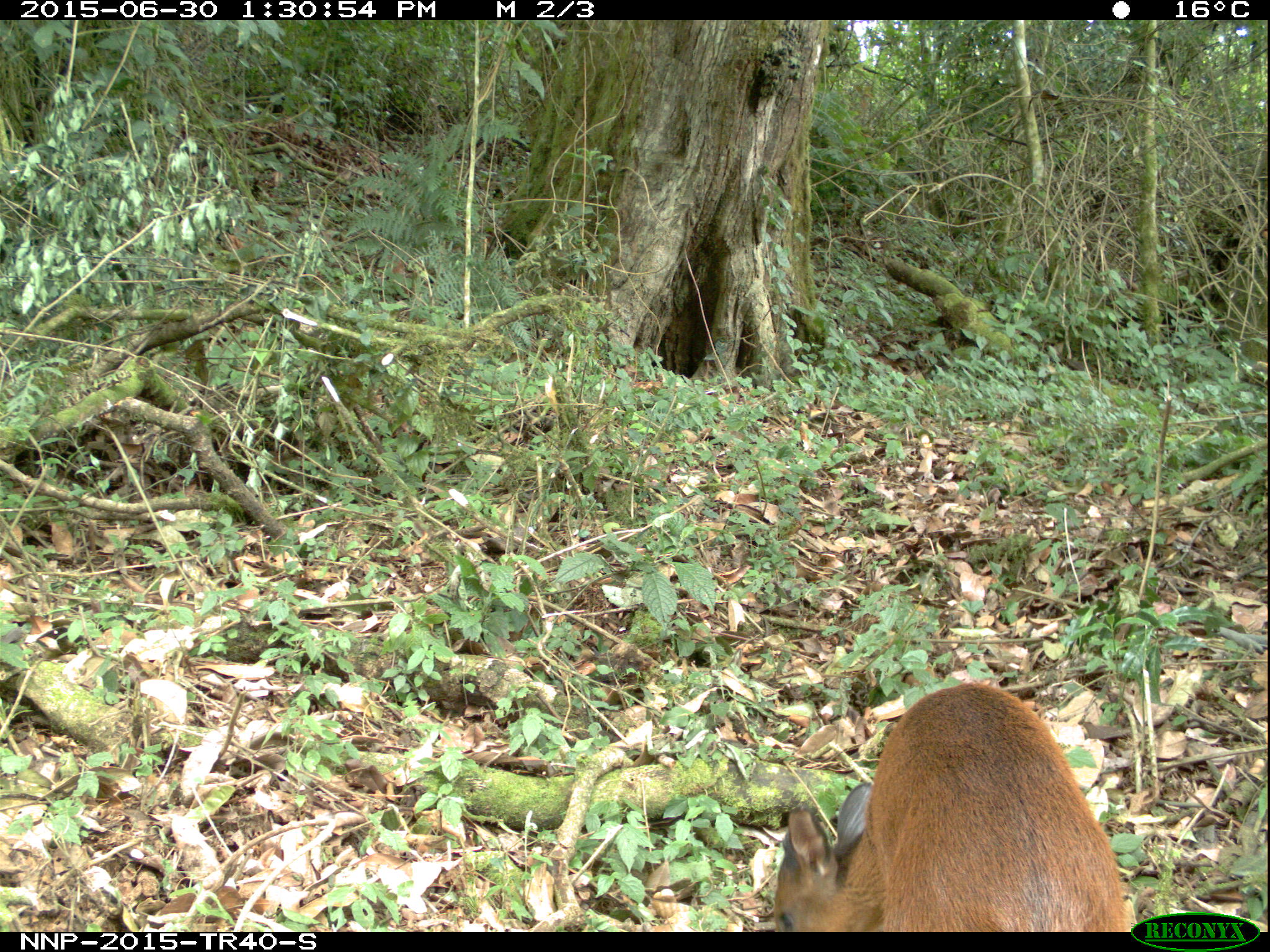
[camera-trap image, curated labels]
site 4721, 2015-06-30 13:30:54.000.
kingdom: Animalia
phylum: Chordata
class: Mammalia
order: Artiodactyla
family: Bovidae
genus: Cephalophus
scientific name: Cephalophus nigrifrons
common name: black-fronted duiker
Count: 1.